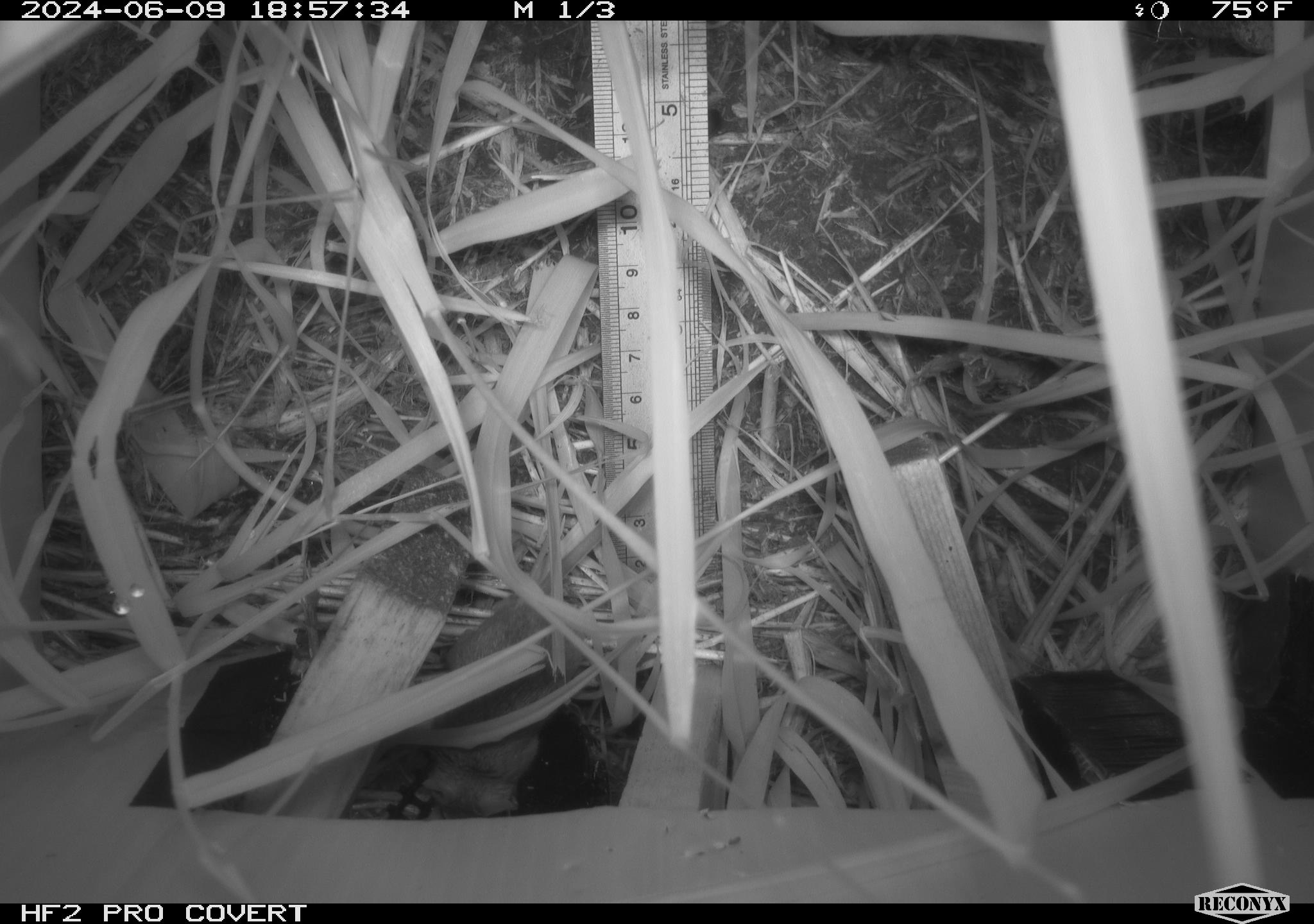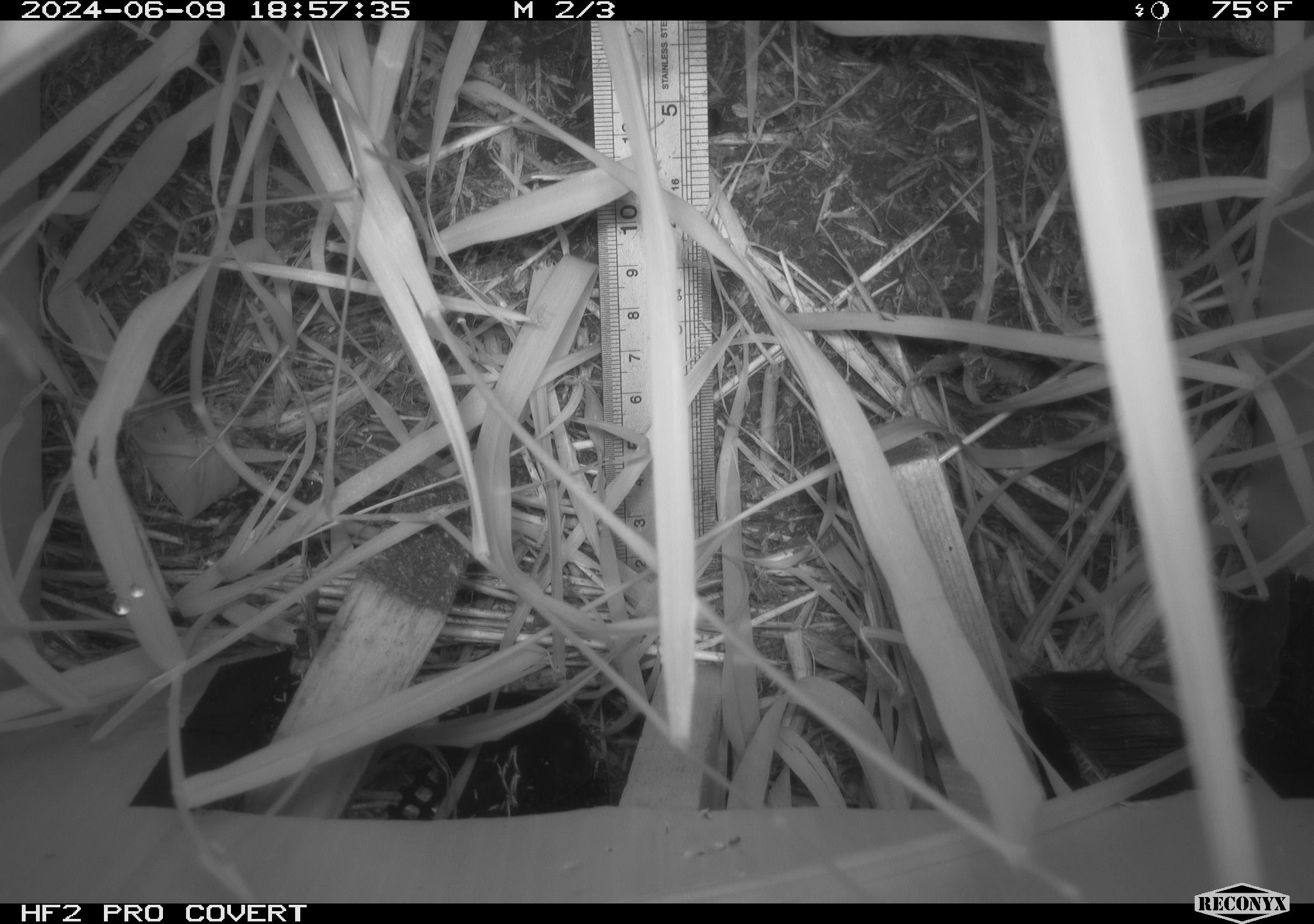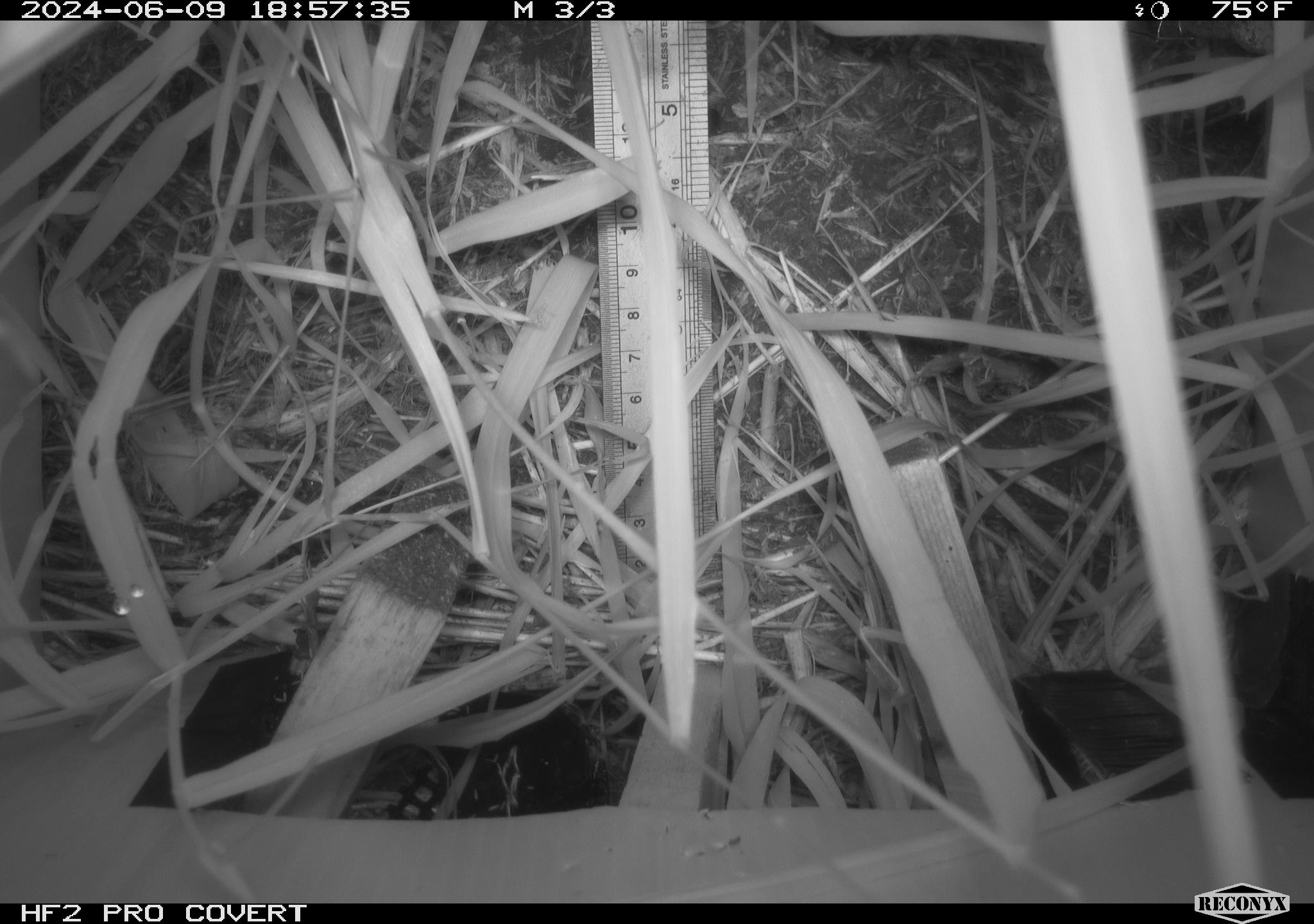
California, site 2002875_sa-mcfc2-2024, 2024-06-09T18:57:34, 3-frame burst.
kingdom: Animalia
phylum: Chordata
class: Mammalia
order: Rodentia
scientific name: Rodentia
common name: rodent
Rodent (Rodentia).